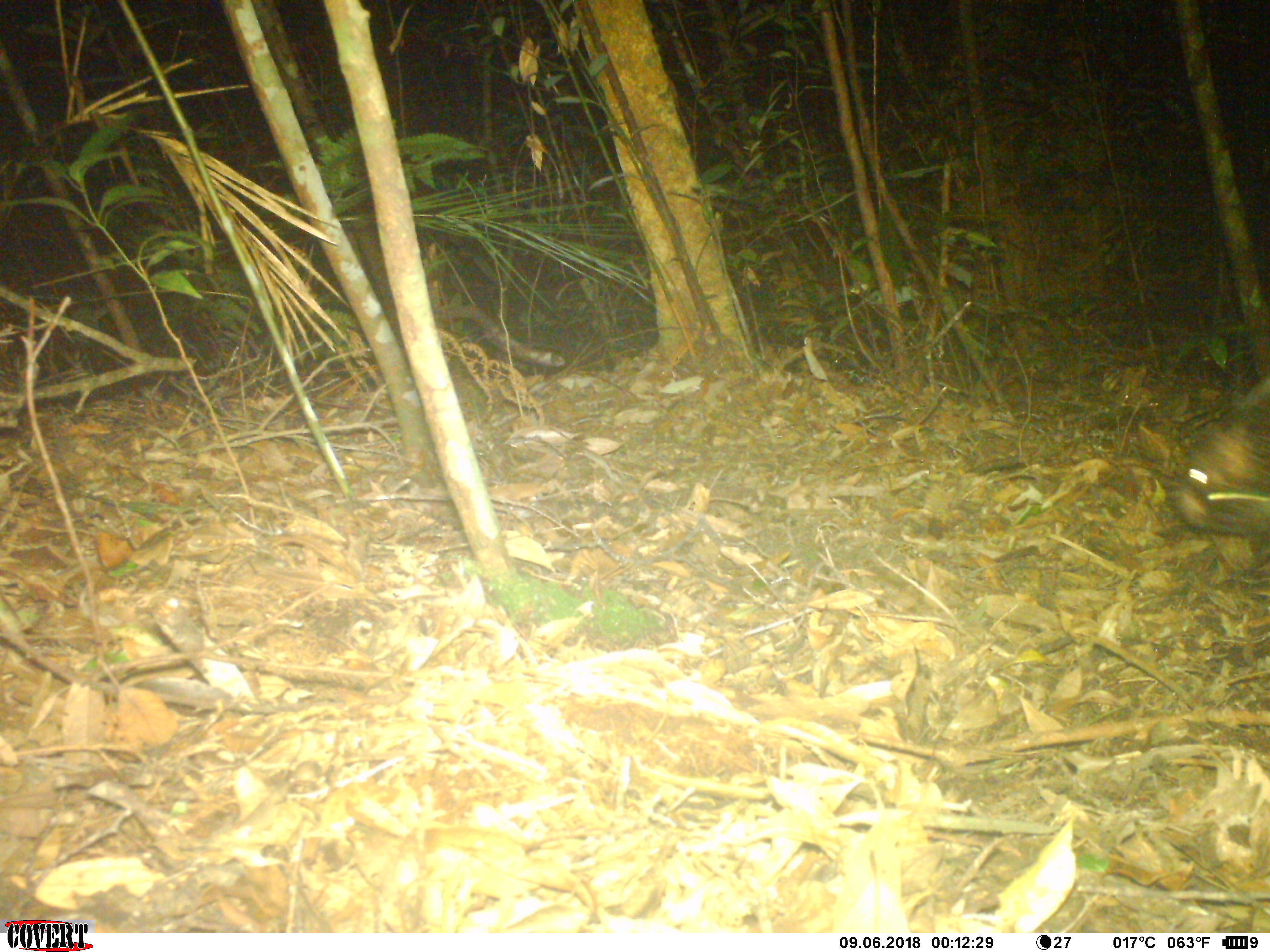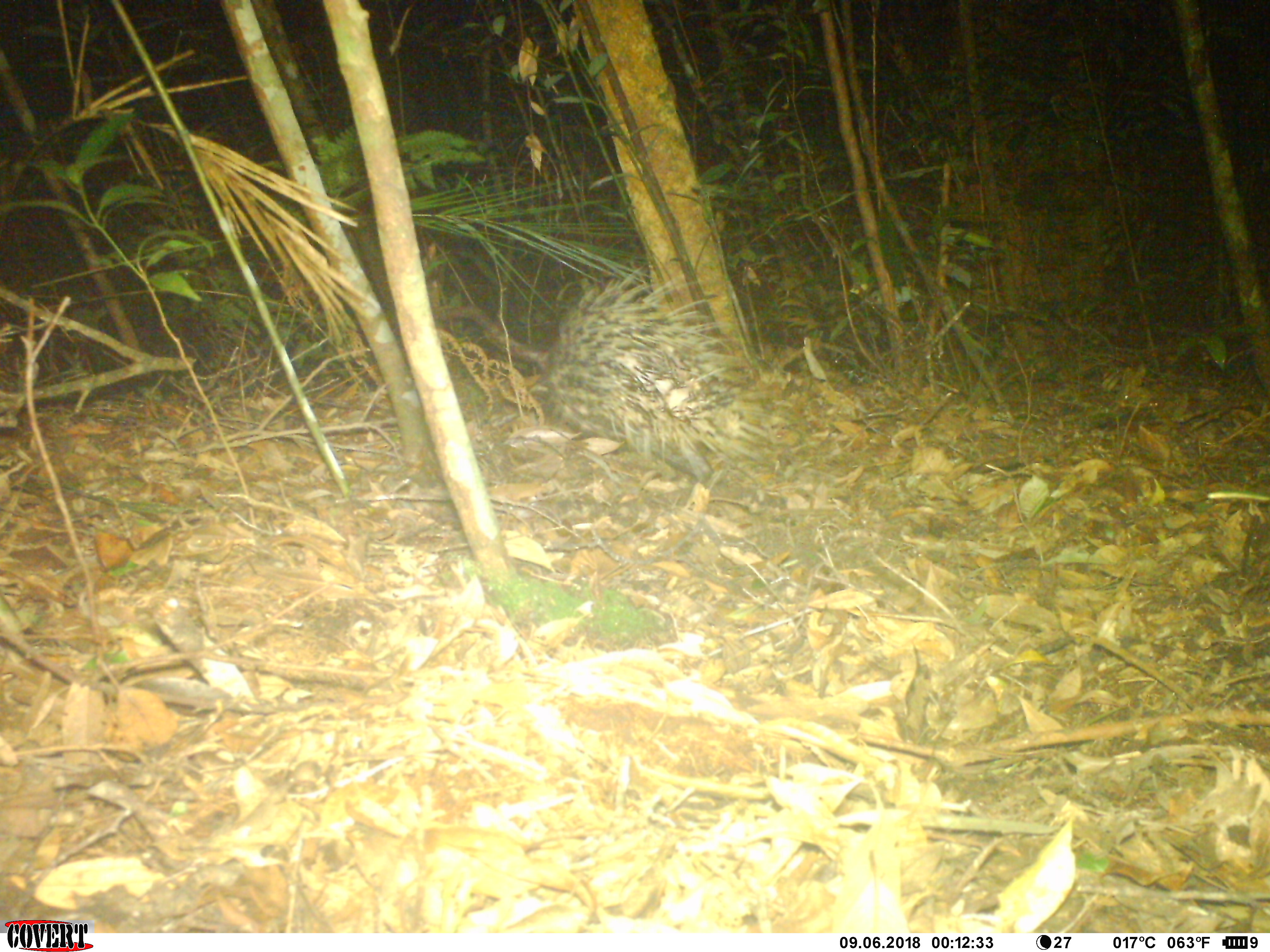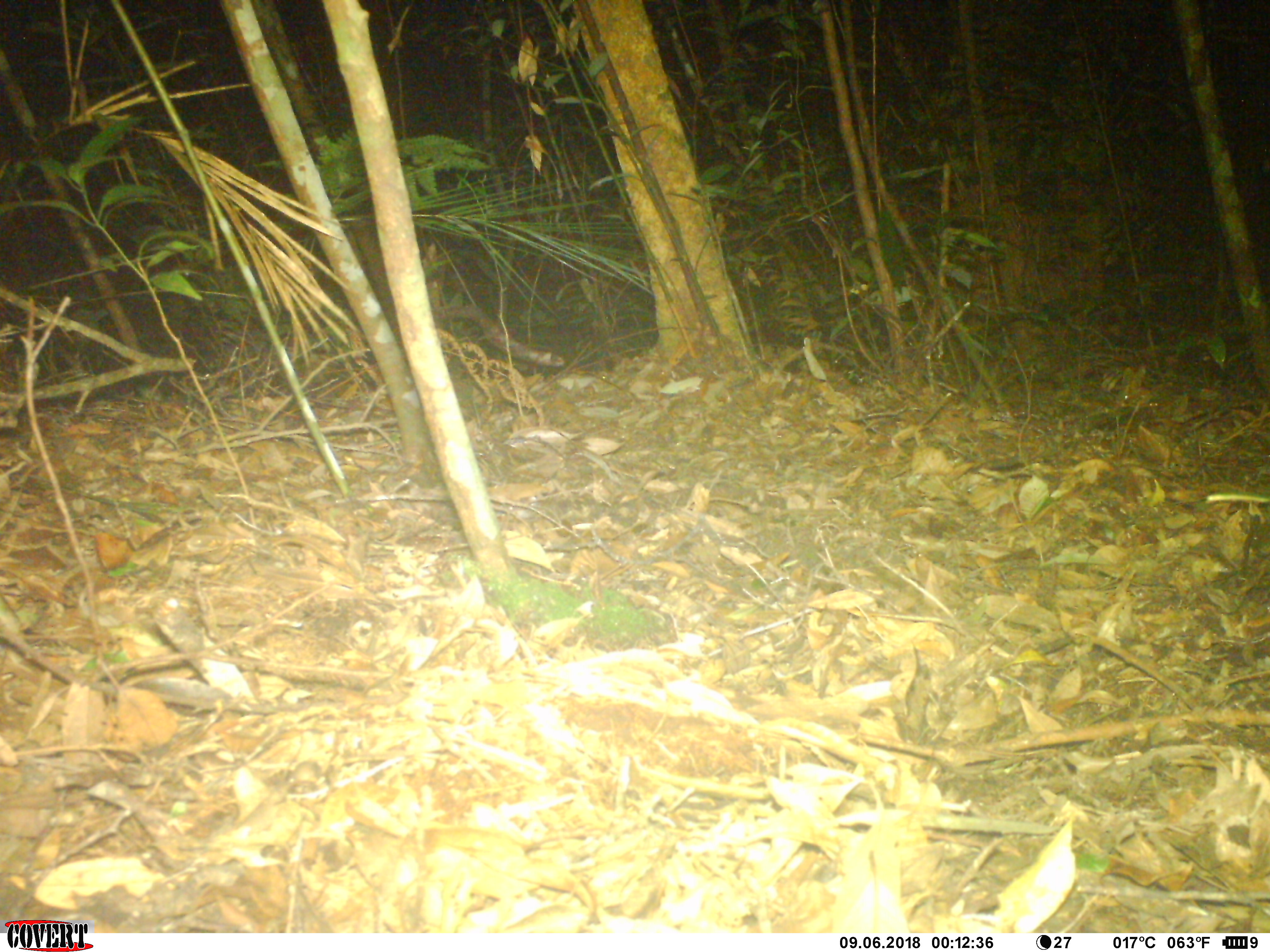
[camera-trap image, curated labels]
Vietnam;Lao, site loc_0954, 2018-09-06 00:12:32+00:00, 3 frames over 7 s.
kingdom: Animalia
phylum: Chordata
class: Mammalia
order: Rodentia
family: Hystricidae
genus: Hystrix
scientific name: Hystrix brachyura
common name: malayan porcupine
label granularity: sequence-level